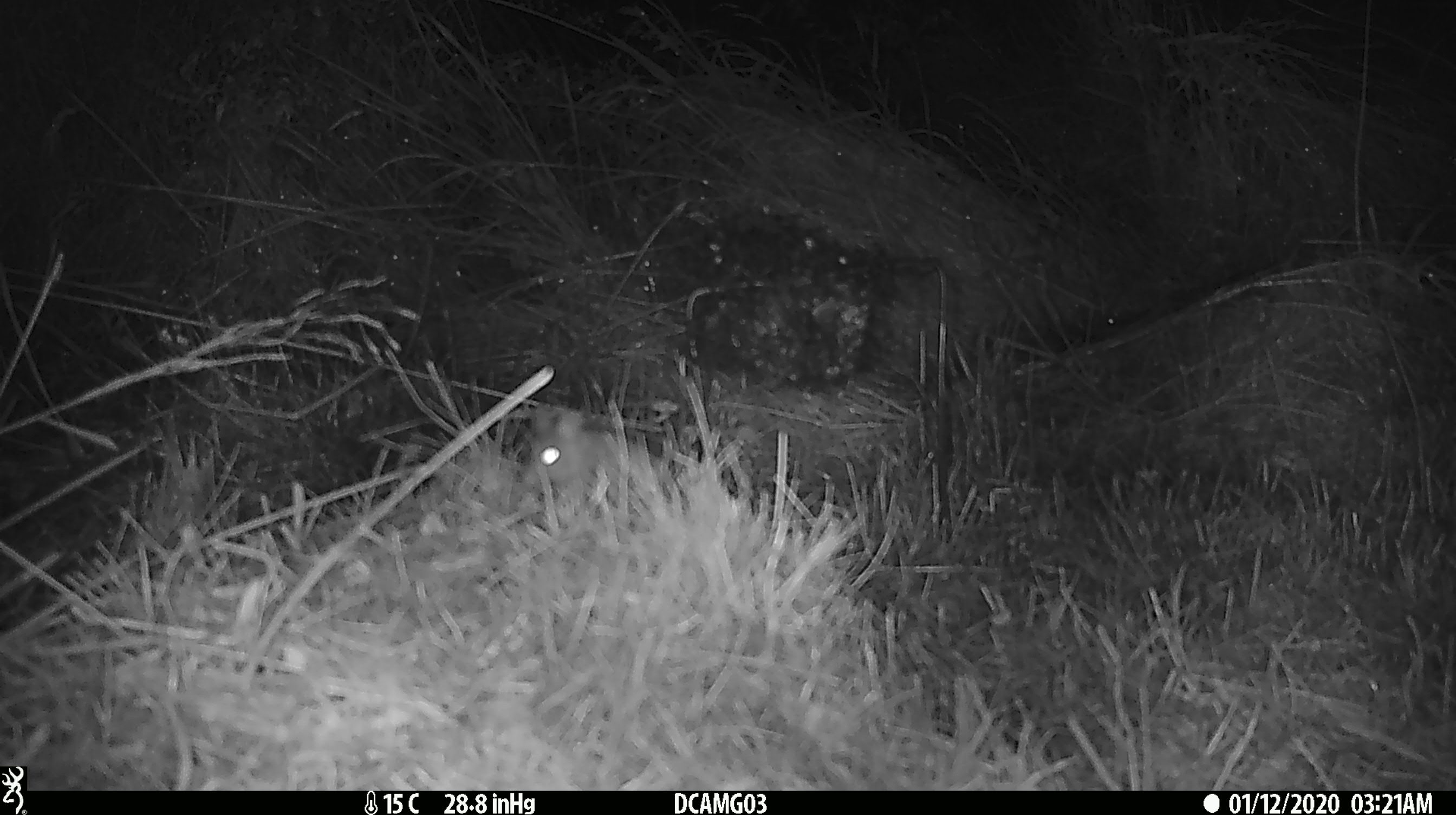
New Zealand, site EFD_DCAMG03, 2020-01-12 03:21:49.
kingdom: Animalia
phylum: Chordata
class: Mammalia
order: Rodentia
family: Muridae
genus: Mus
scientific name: Mus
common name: mouse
Mouse (Mus).